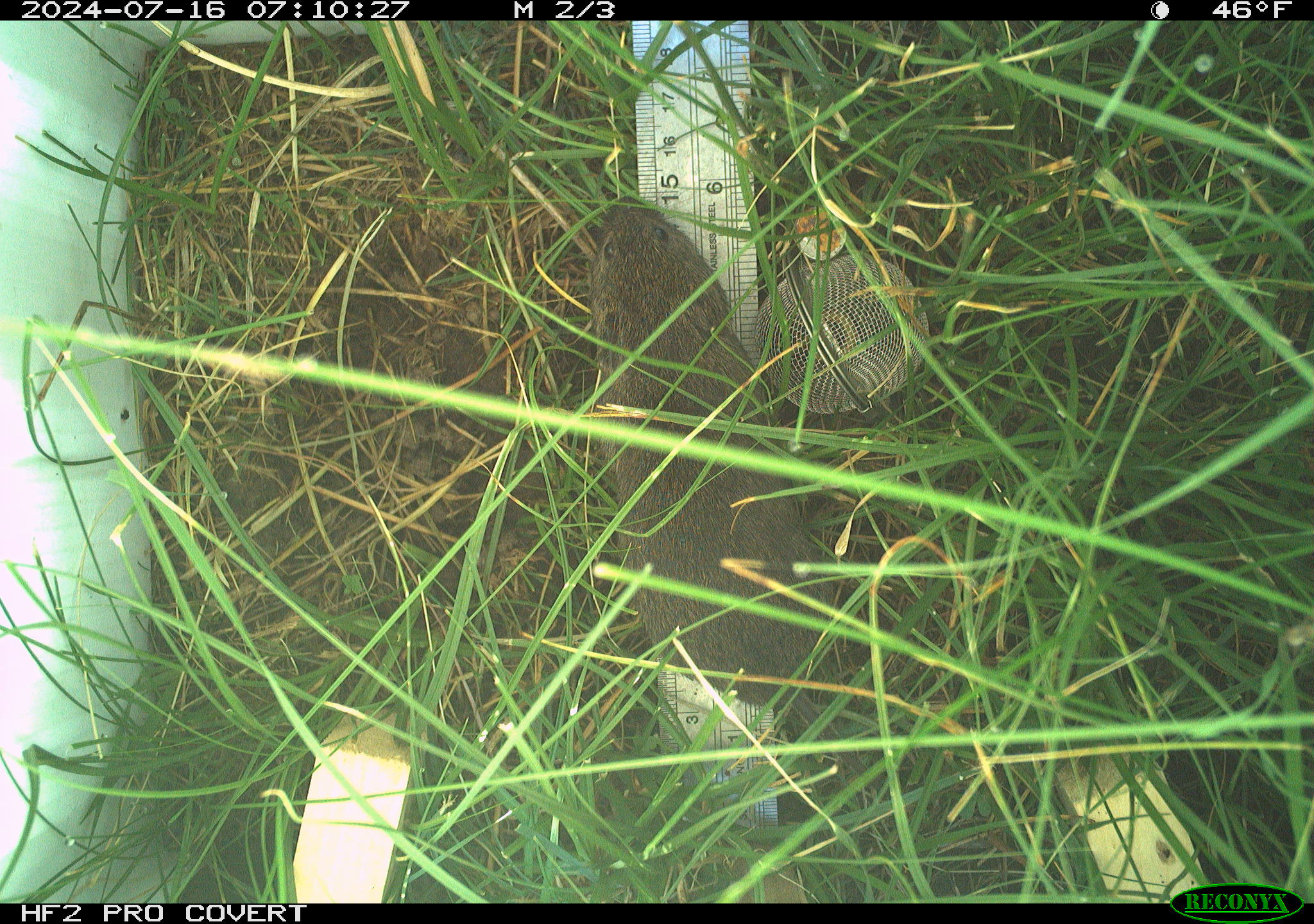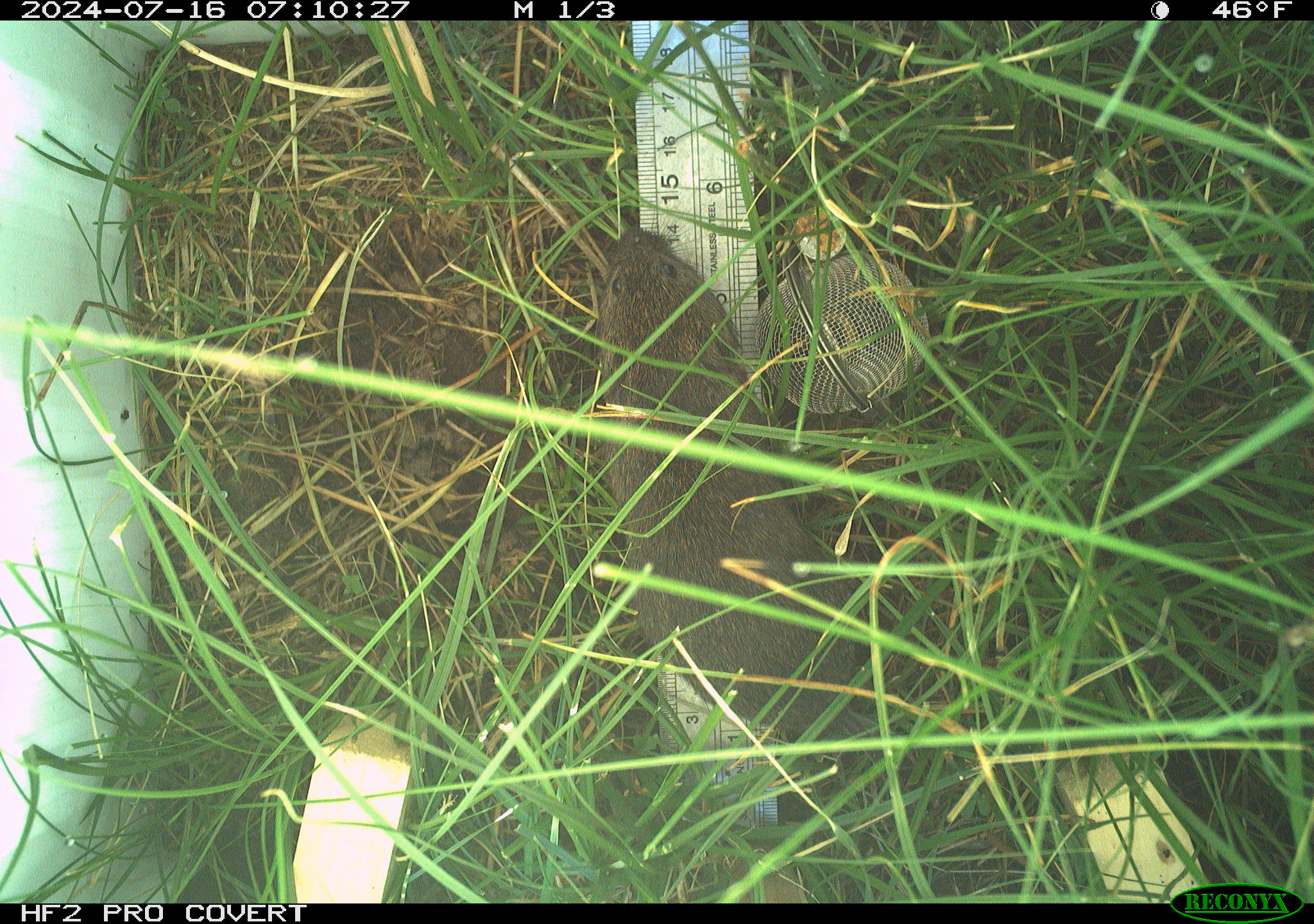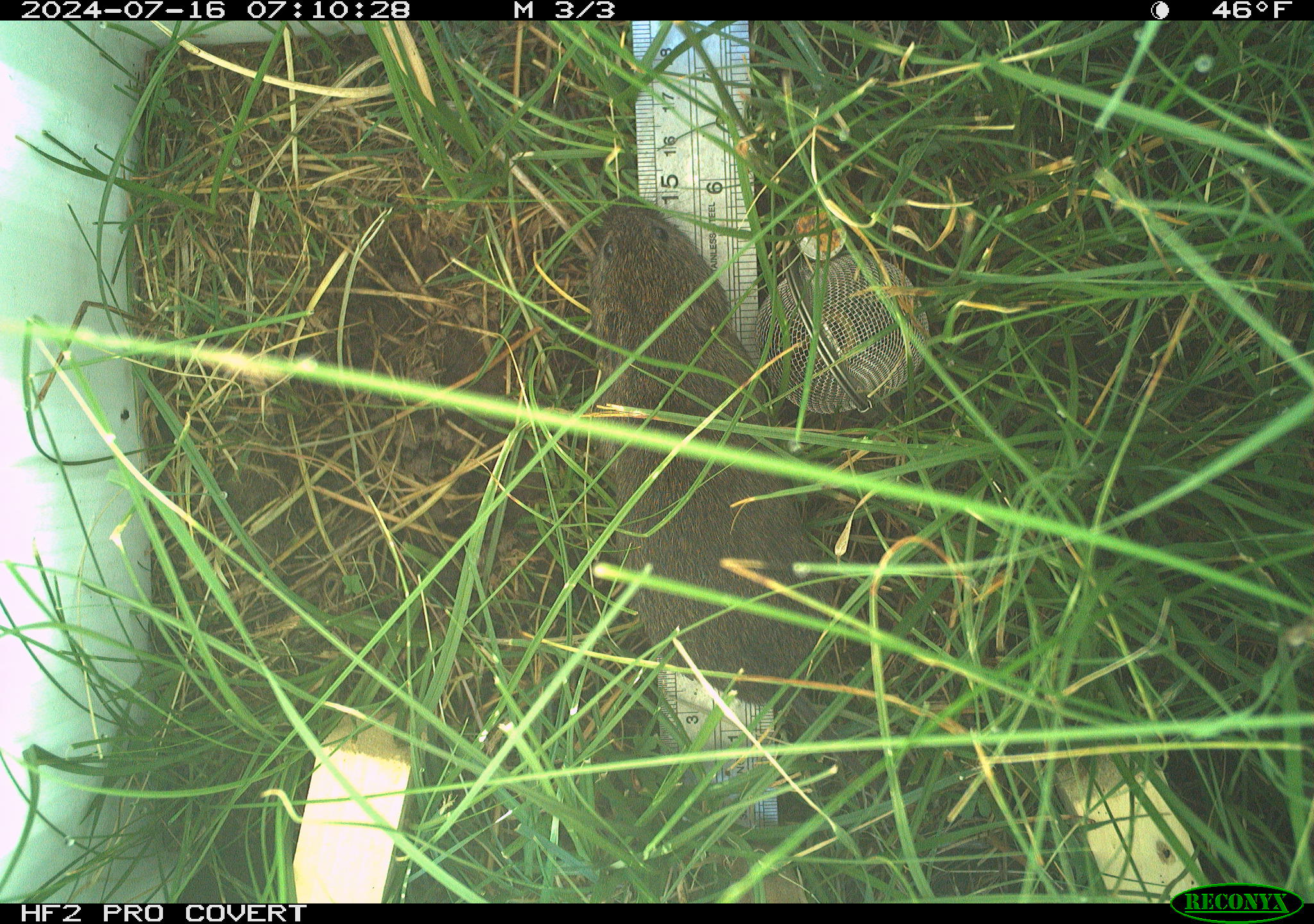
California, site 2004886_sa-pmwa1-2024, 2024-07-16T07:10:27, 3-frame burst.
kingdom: Animalia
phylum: Chordata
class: Mammalia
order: Rodentia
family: Cricetidae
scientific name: Arvicolinae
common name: voles, lemmings, and muskrats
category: arvicolinae subfamily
Arvicolinae subfamily (voles, lemmings, and muskrats) (Arvicolinae).